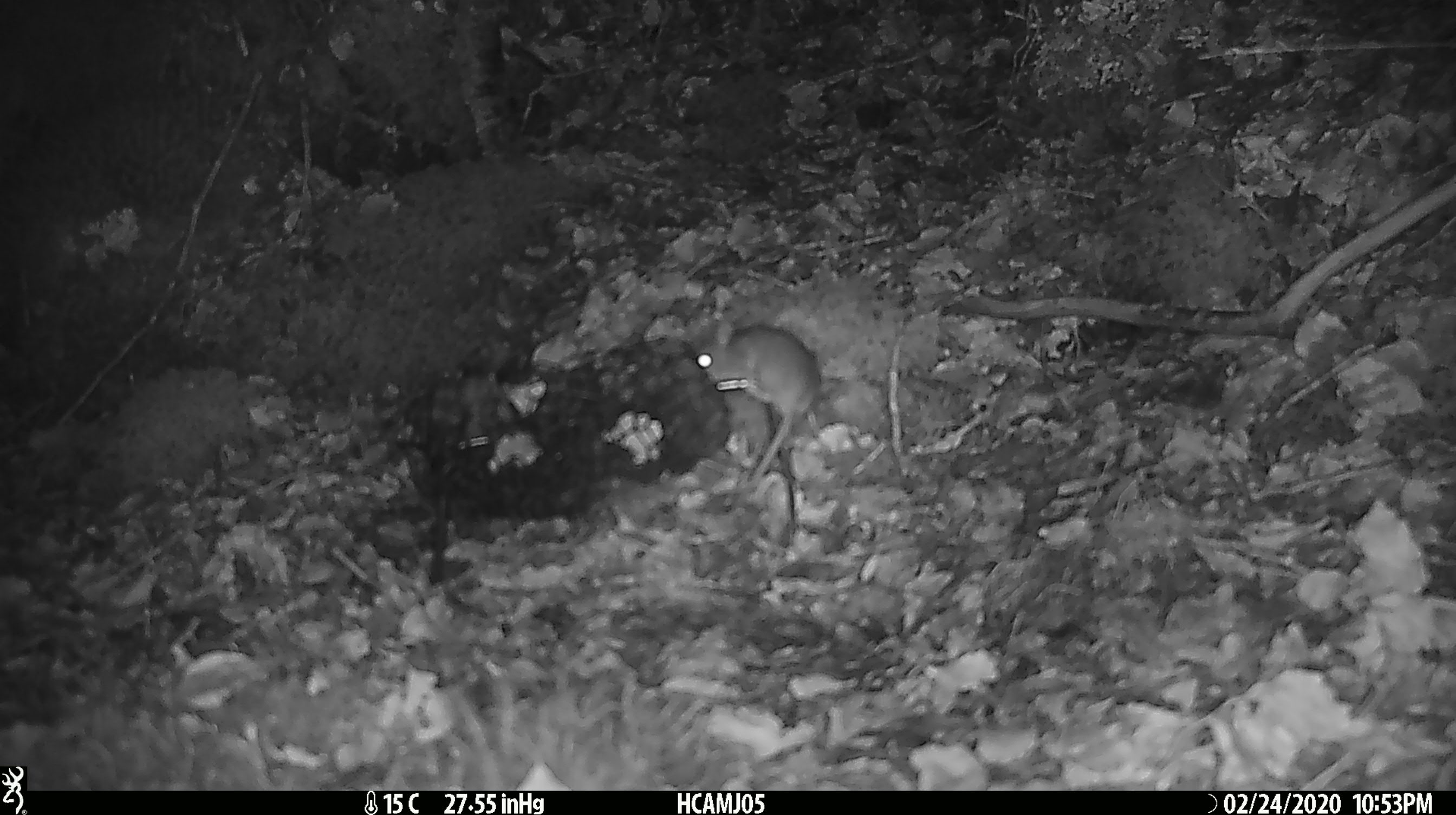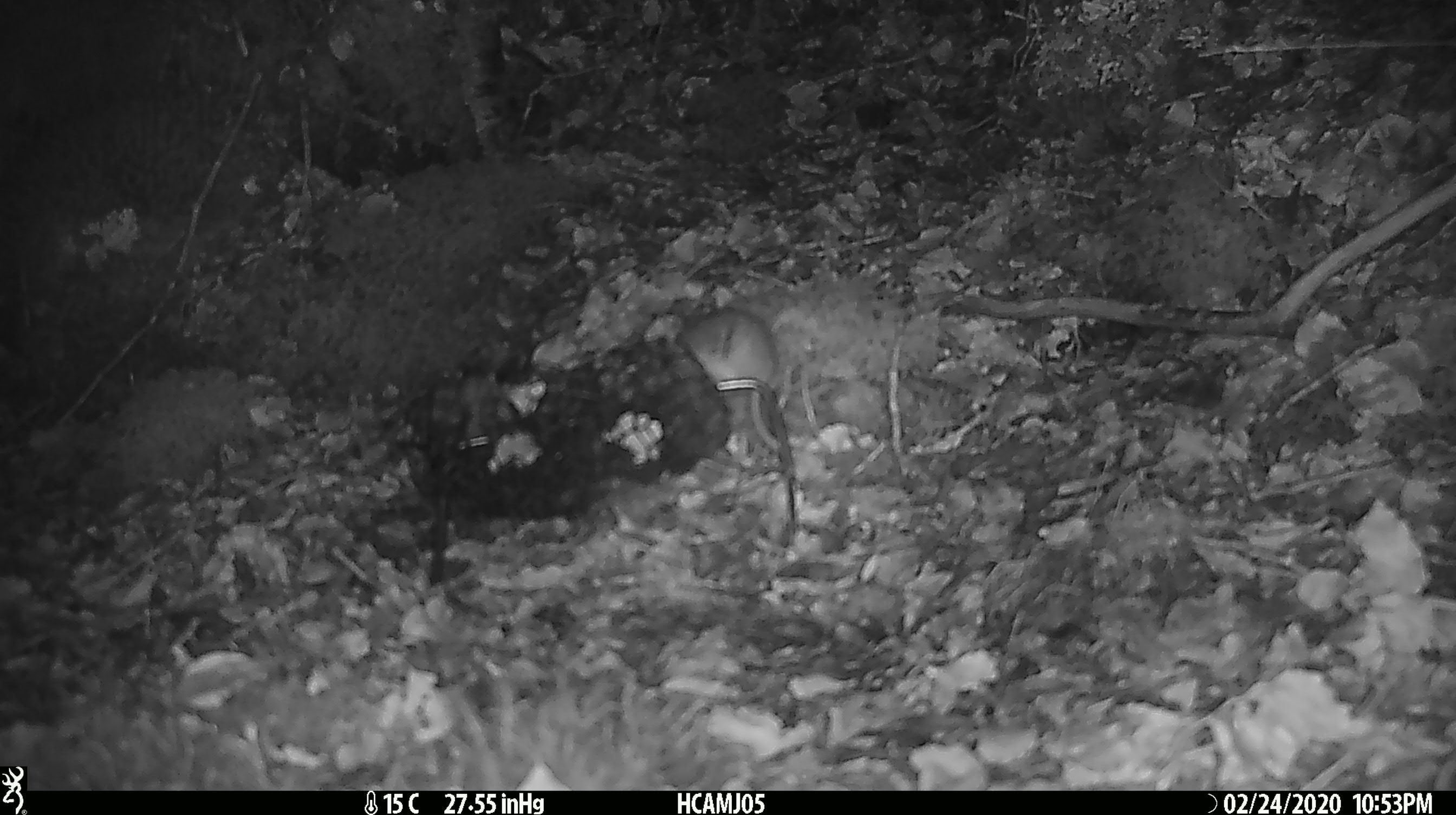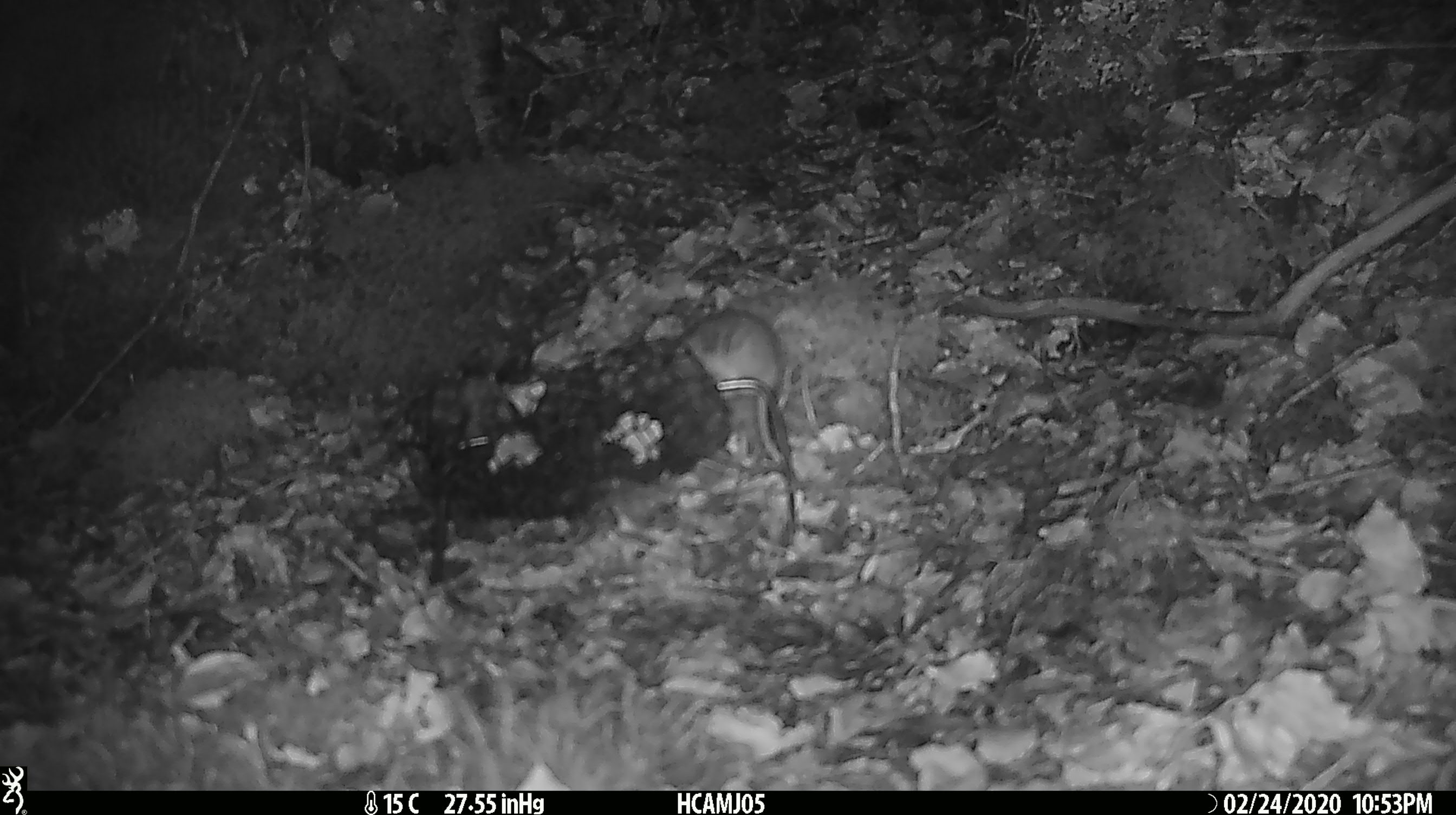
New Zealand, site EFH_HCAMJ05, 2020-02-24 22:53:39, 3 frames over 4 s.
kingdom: Animalia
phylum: Chordata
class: Mammalia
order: Rodentia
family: Muridae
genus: Mus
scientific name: Mus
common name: mouse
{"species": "mouse (Mus)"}